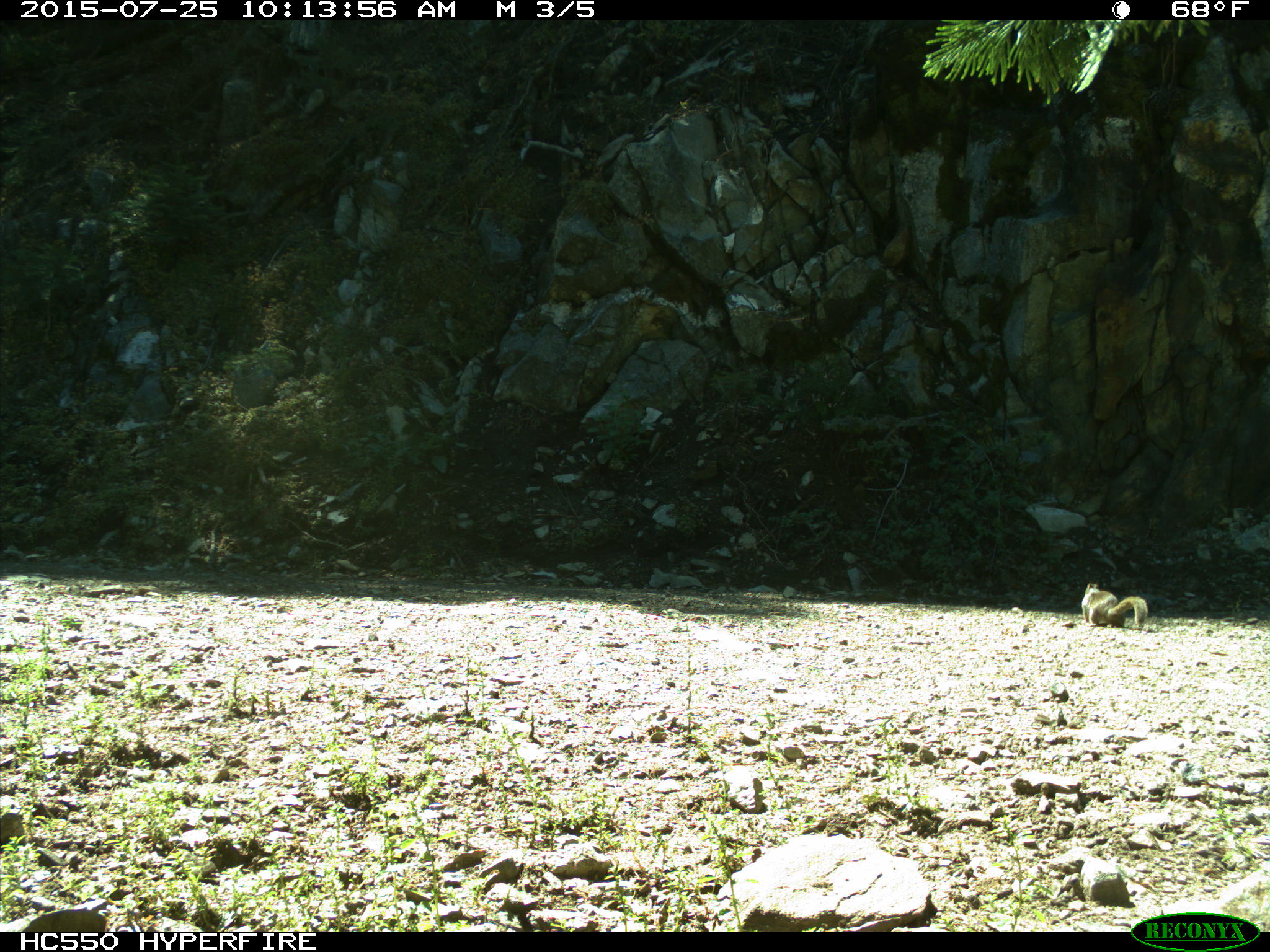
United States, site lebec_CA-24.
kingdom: Animalia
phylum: Chordata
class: Mammalia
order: Rodentia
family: Sciuridae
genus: Otospermophilus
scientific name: Otospermophilus beecheyi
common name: california ground squirrel